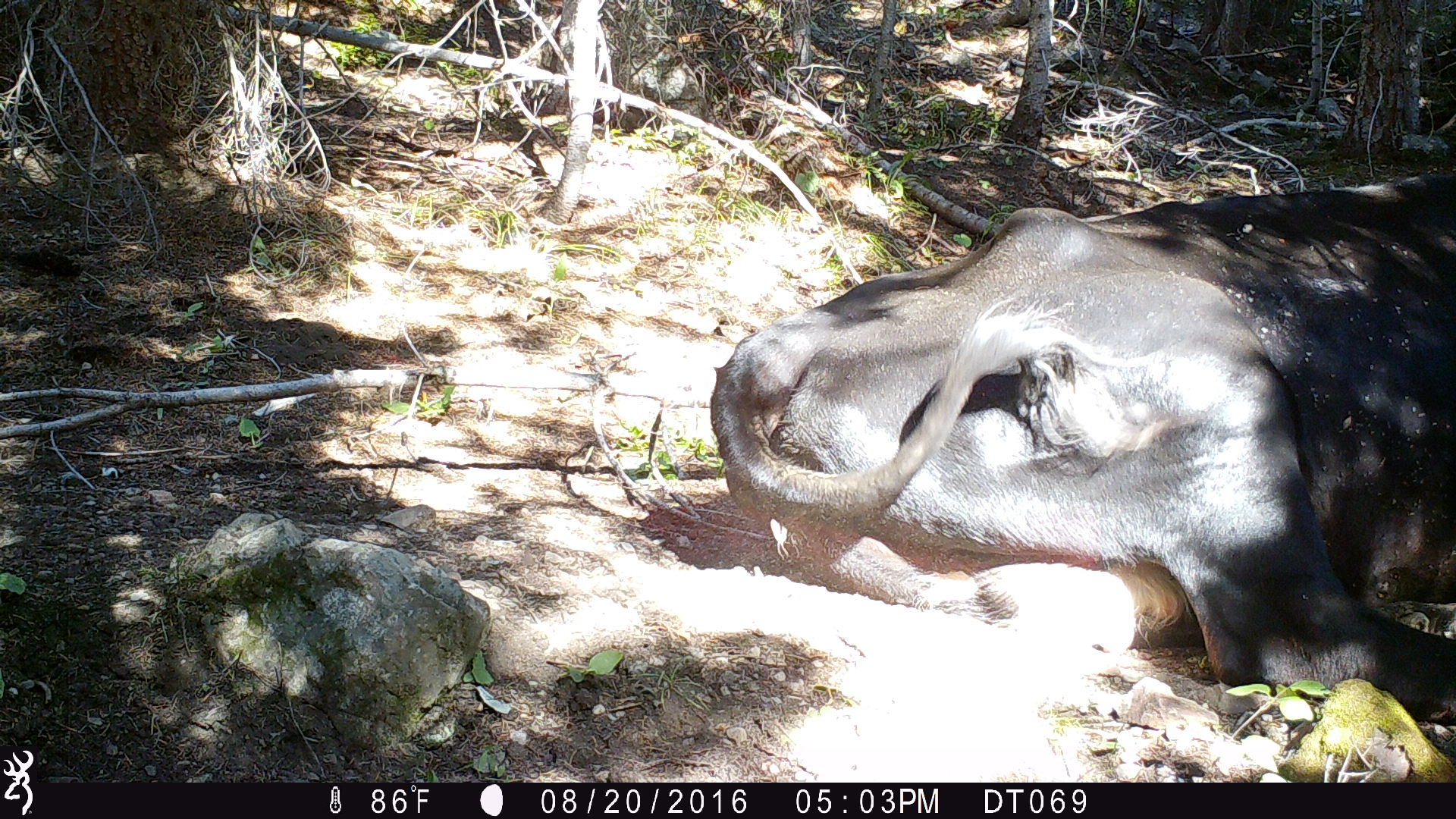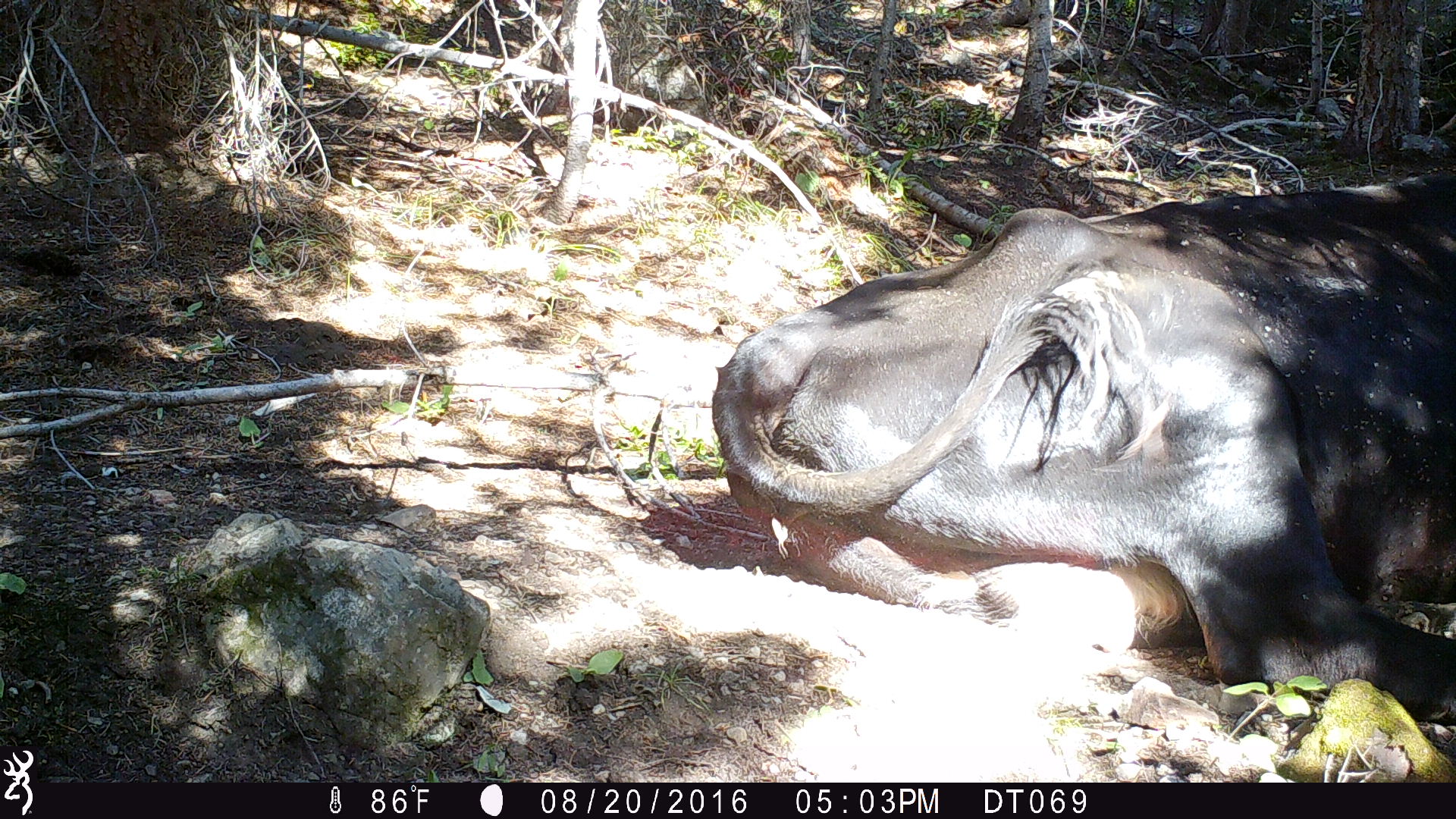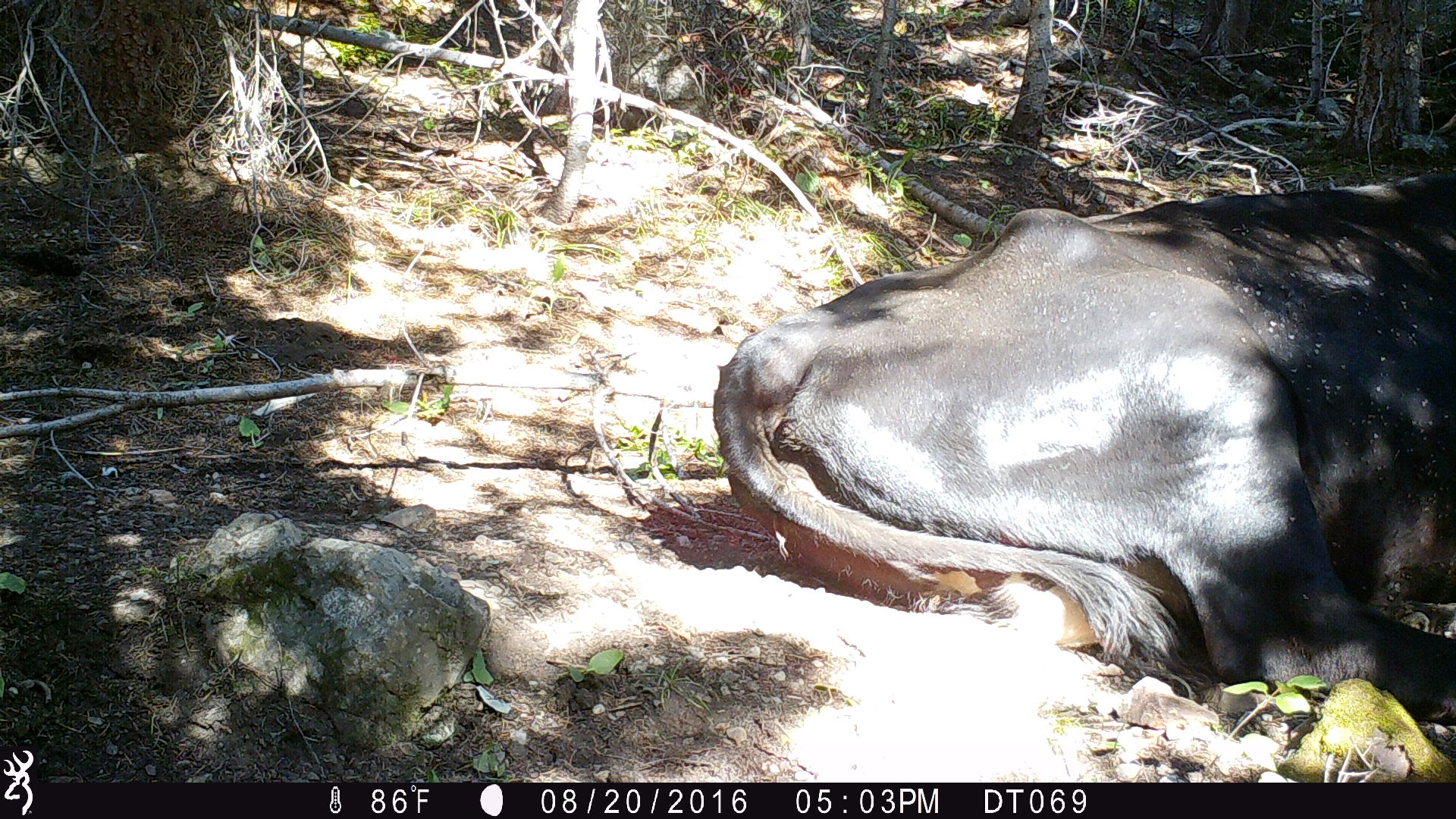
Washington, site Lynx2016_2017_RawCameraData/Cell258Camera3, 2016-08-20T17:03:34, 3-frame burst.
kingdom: Animalia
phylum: Chordata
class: Mammalia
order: Artiodactyla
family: Bovidae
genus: Bos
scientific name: Bos taurus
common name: domestic cattle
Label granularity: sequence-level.